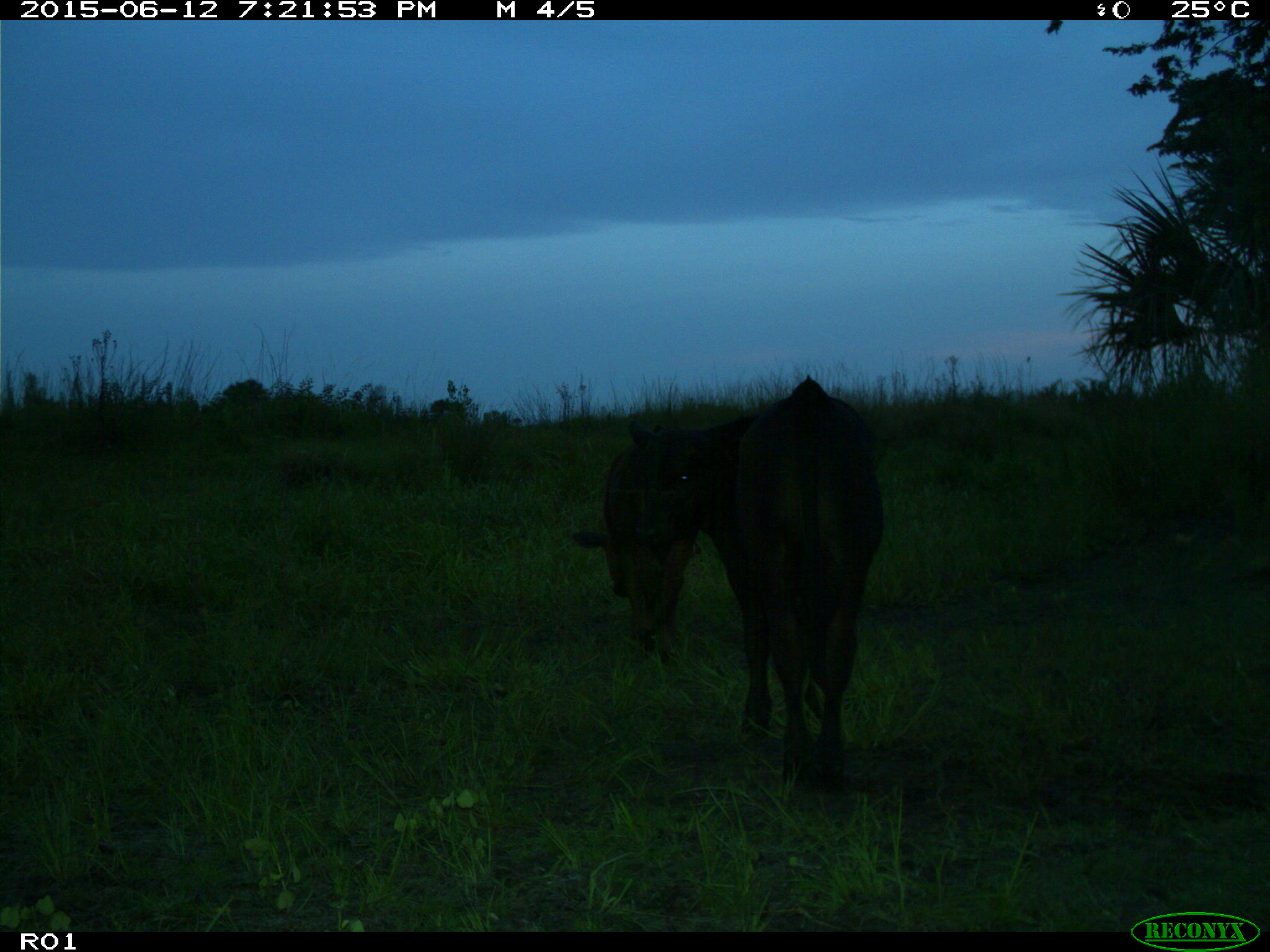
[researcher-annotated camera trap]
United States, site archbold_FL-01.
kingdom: Animalia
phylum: Chordata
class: Mammalia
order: Artiodactyla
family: Bovidae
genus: Bos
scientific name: Bos taurus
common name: domestic cow